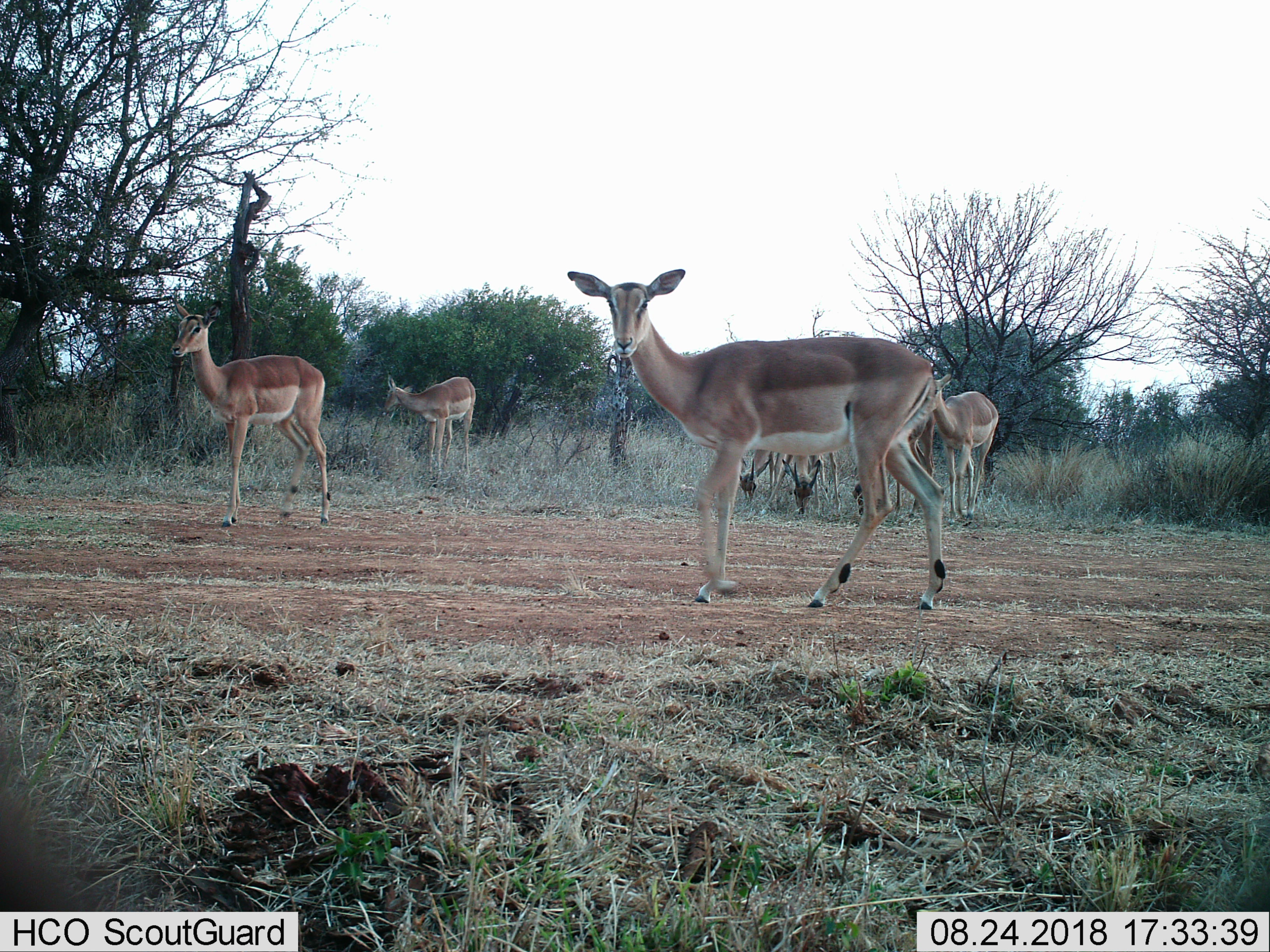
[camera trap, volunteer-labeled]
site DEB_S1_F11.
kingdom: Animalia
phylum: Chordata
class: Mammalia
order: Artiodactyla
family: Bovidae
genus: Aepyceros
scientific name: Aepyceros melampus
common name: impala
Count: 7.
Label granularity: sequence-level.